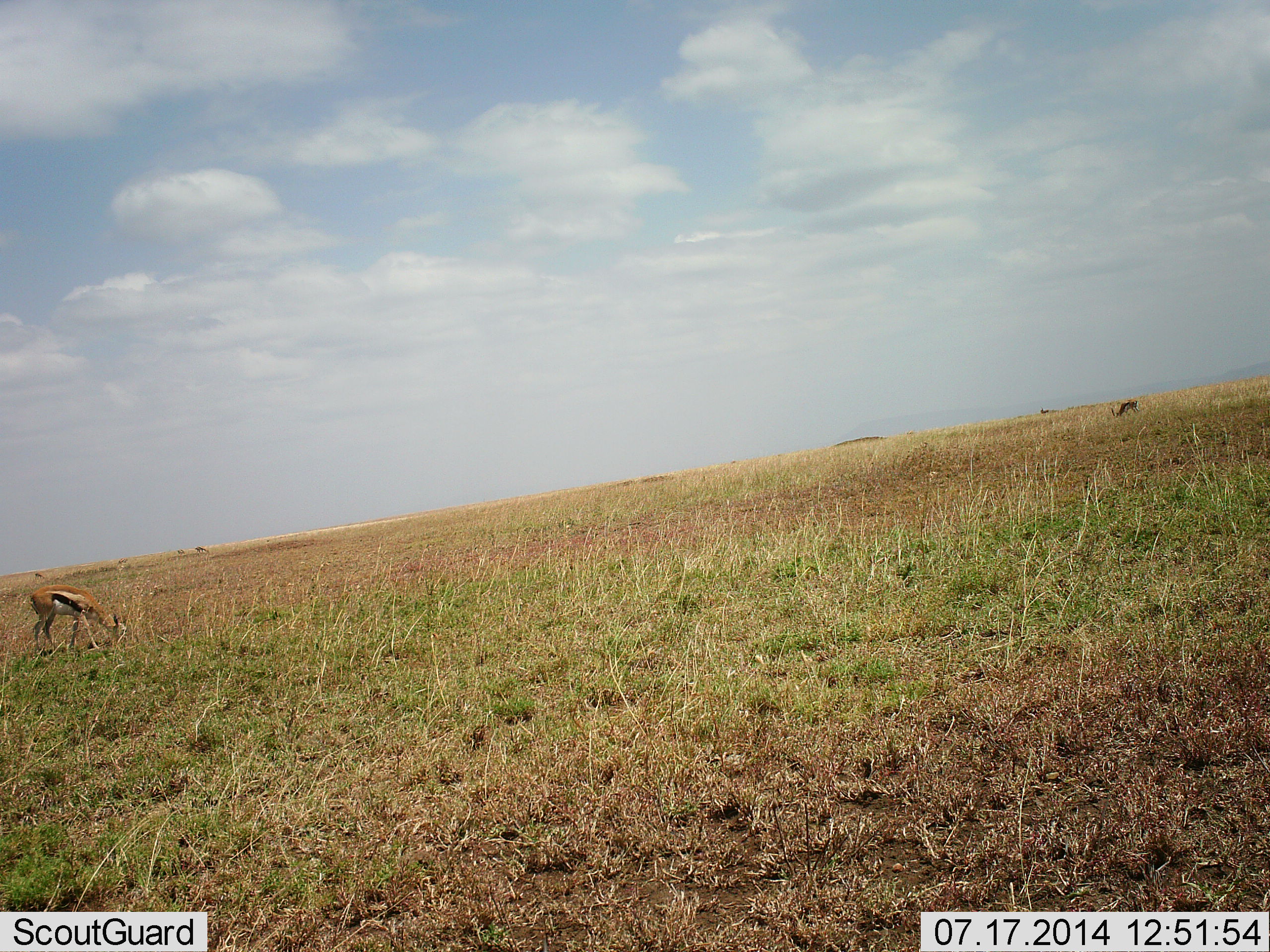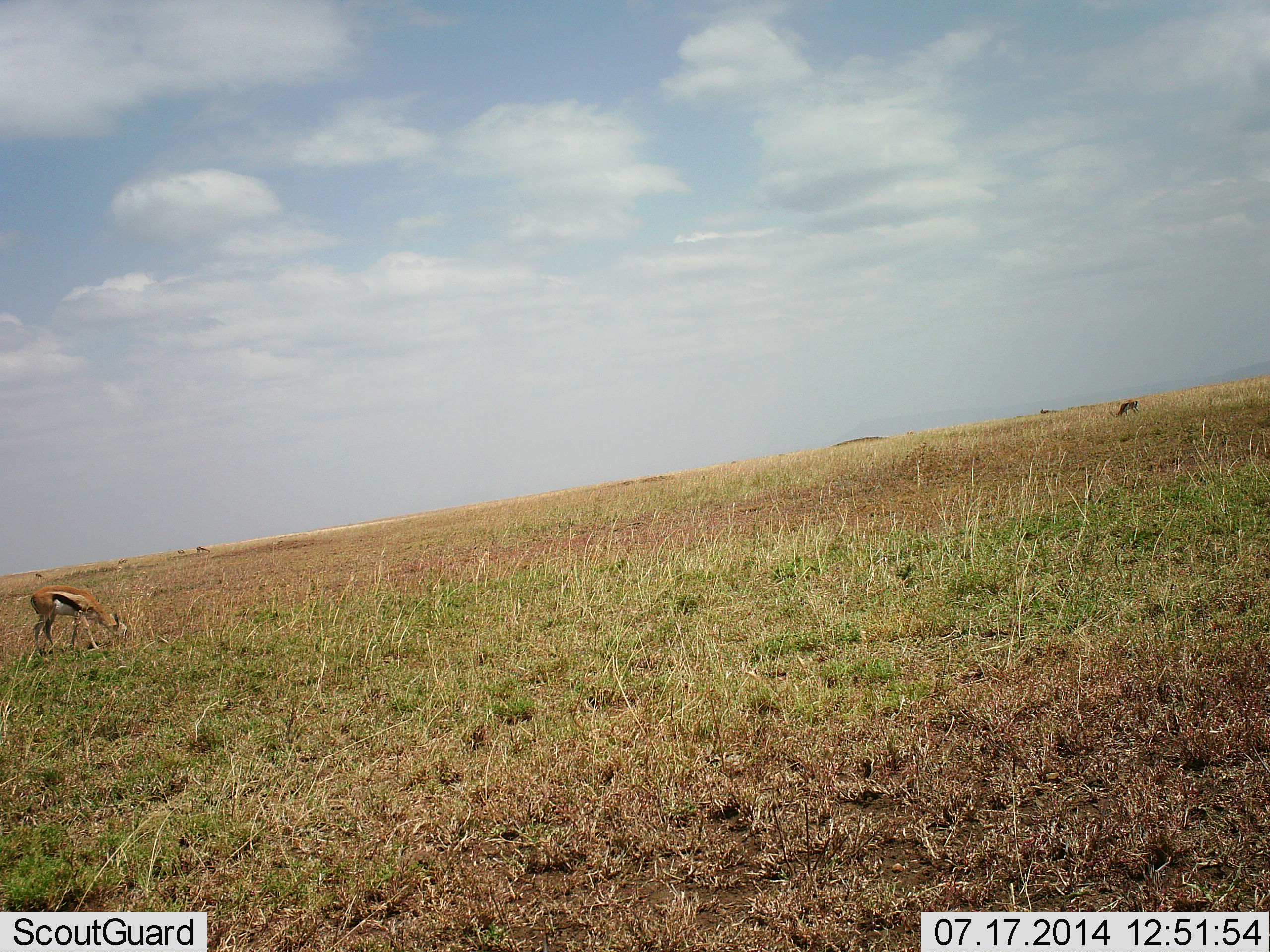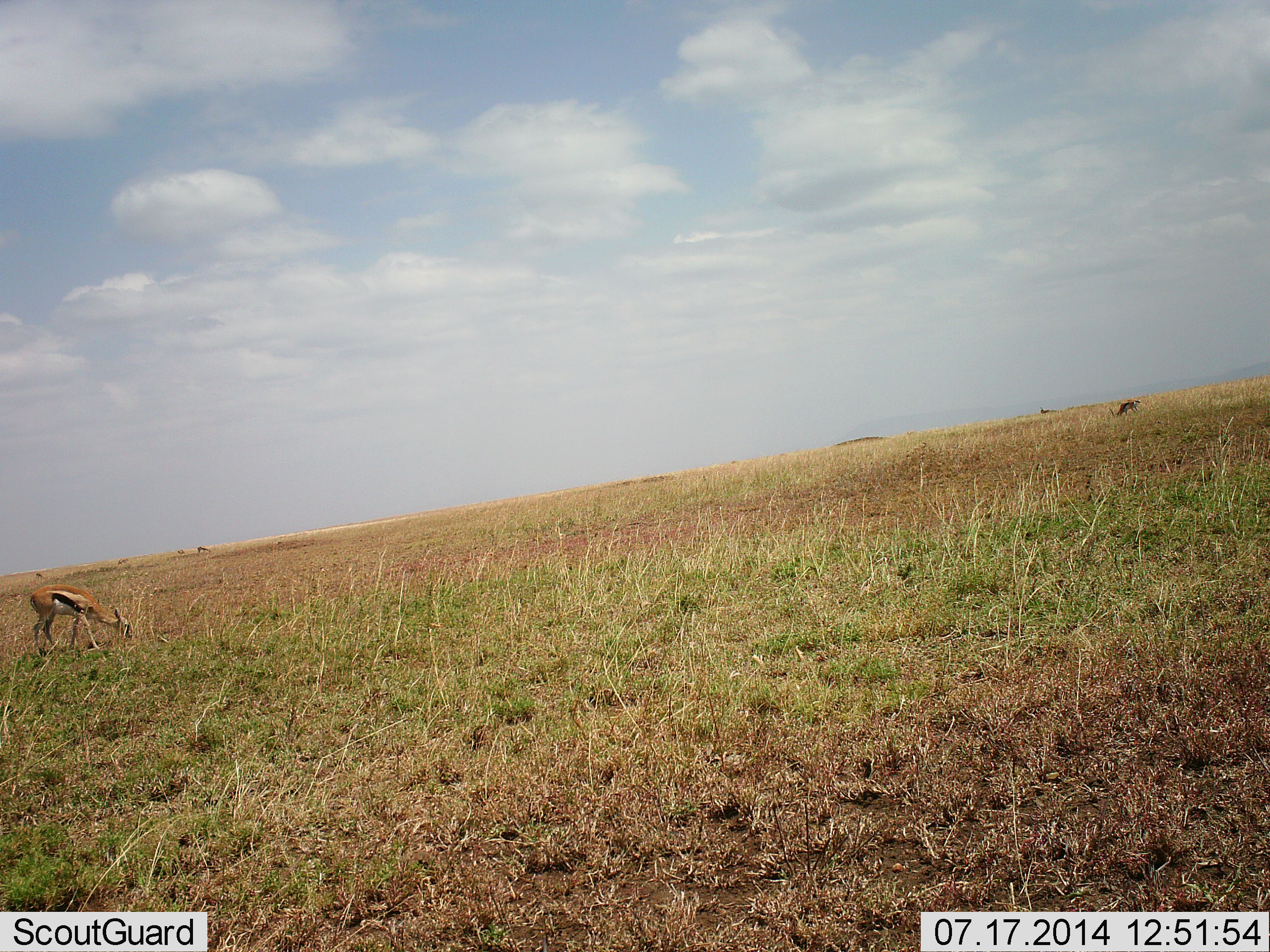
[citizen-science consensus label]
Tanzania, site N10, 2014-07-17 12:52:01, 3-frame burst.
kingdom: Animalia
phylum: Chordata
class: Mammalia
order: Artiodactyla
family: Bovidae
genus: Eudorcas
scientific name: Eudorcas thomsonii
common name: thomson's gazelle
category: gazellethomsons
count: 2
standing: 30%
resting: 0%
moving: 0%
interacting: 0%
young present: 0%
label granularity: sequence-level